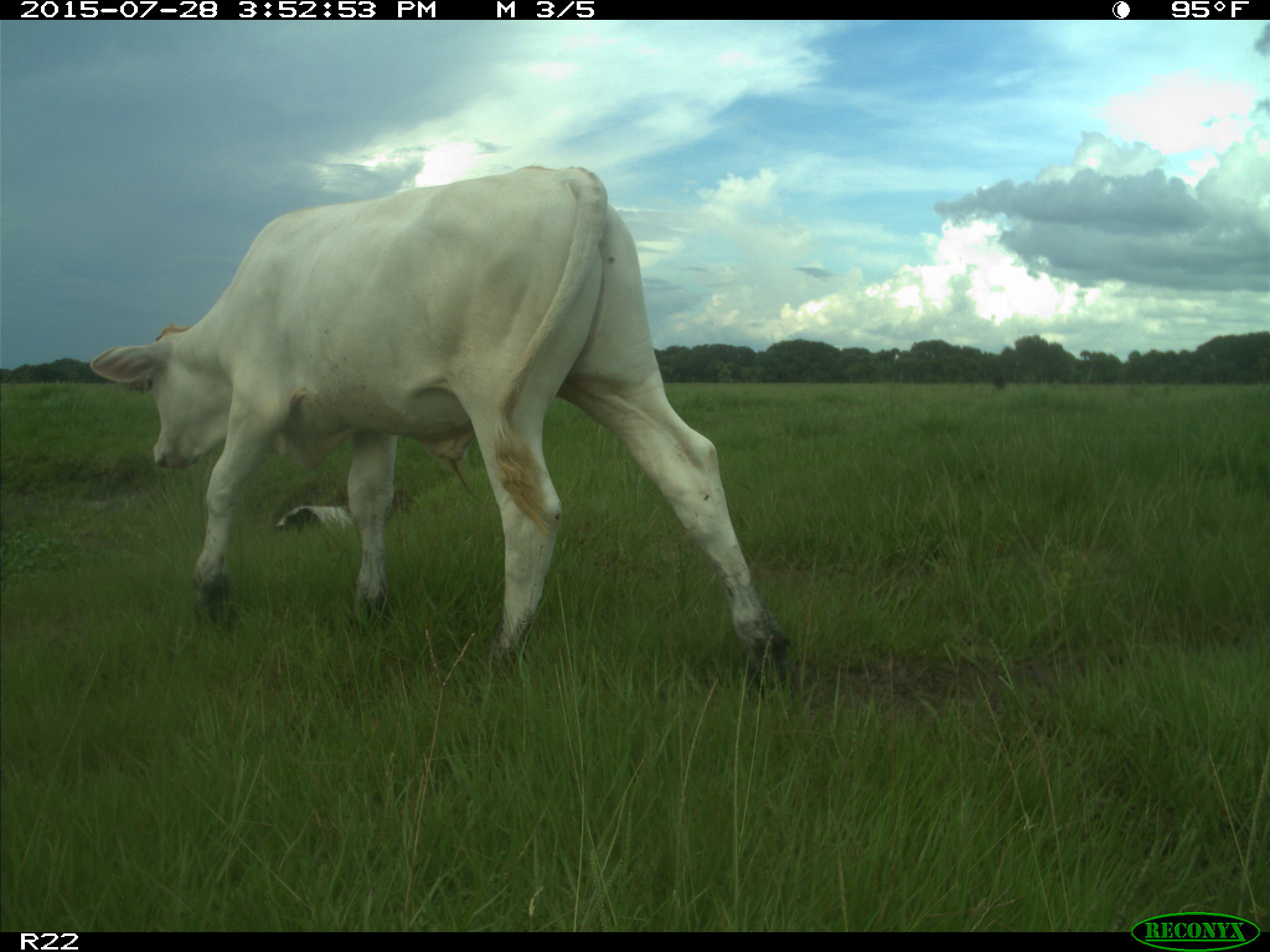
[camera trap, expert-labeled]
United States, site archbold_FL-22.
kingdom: Animalia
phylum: Chordata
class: Mammalia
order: Artiodactyla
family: Bovidae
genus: Bos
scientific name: Bos taurus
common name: domestic cow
Bos taurus (domestic cow).